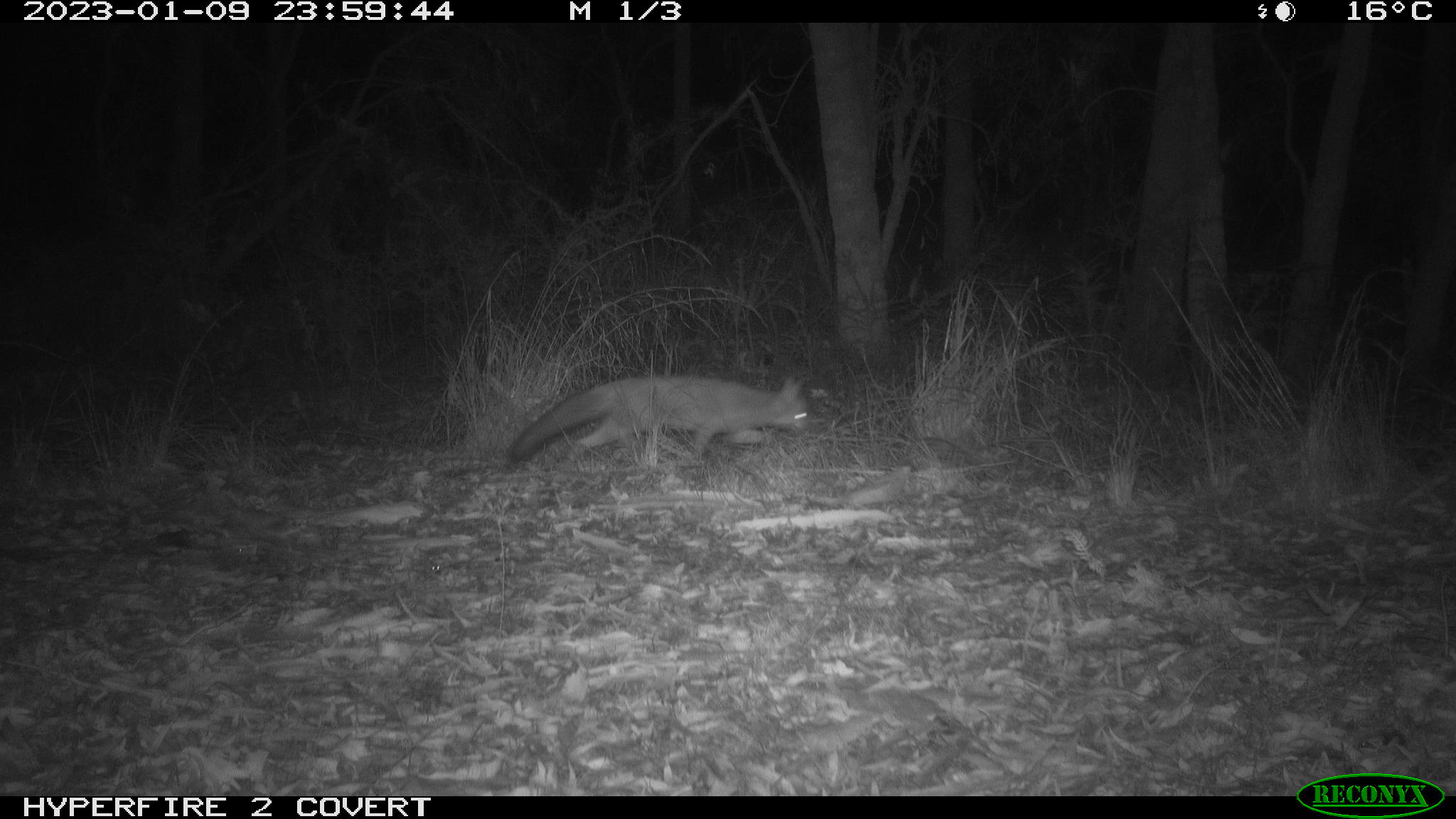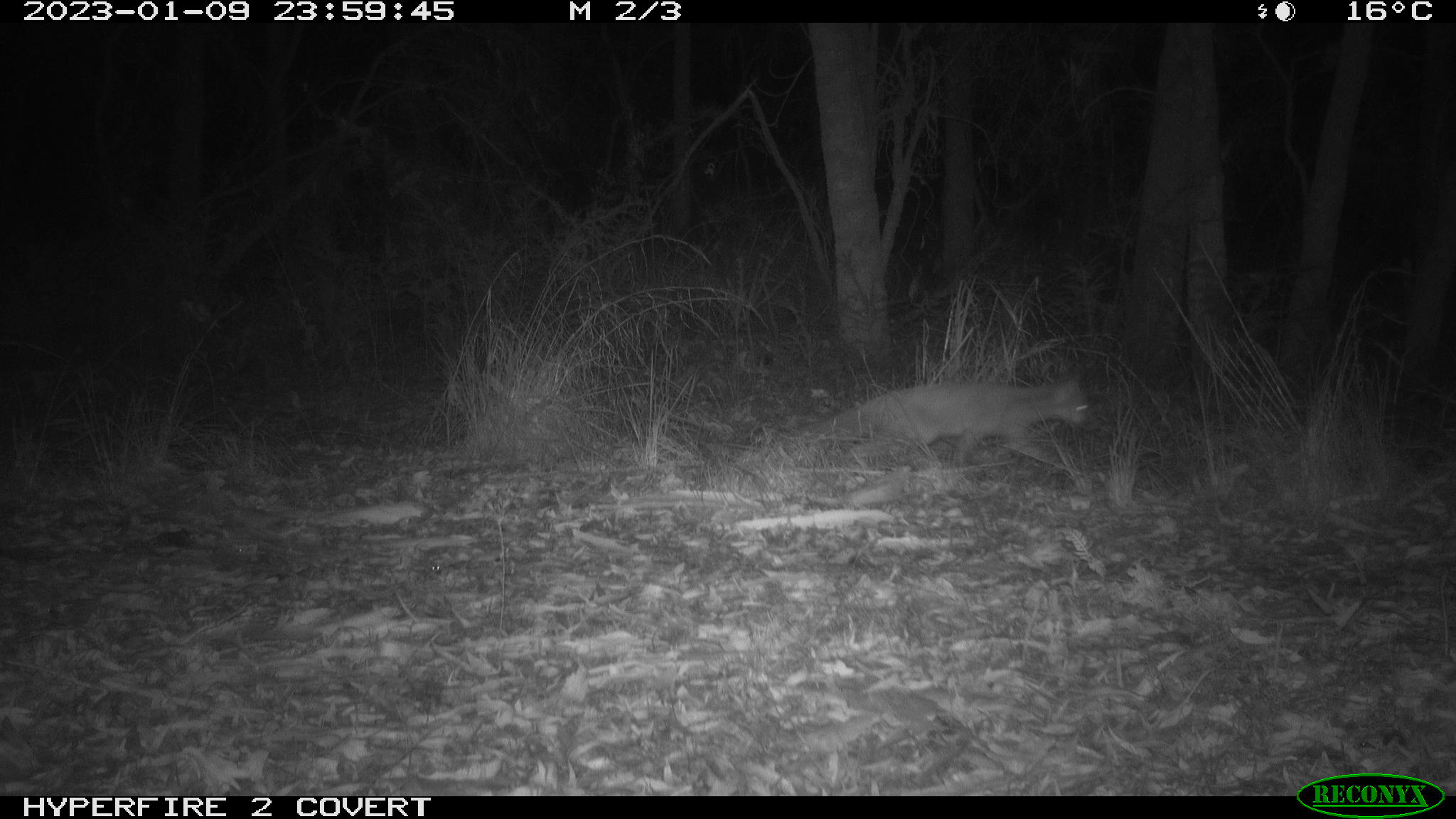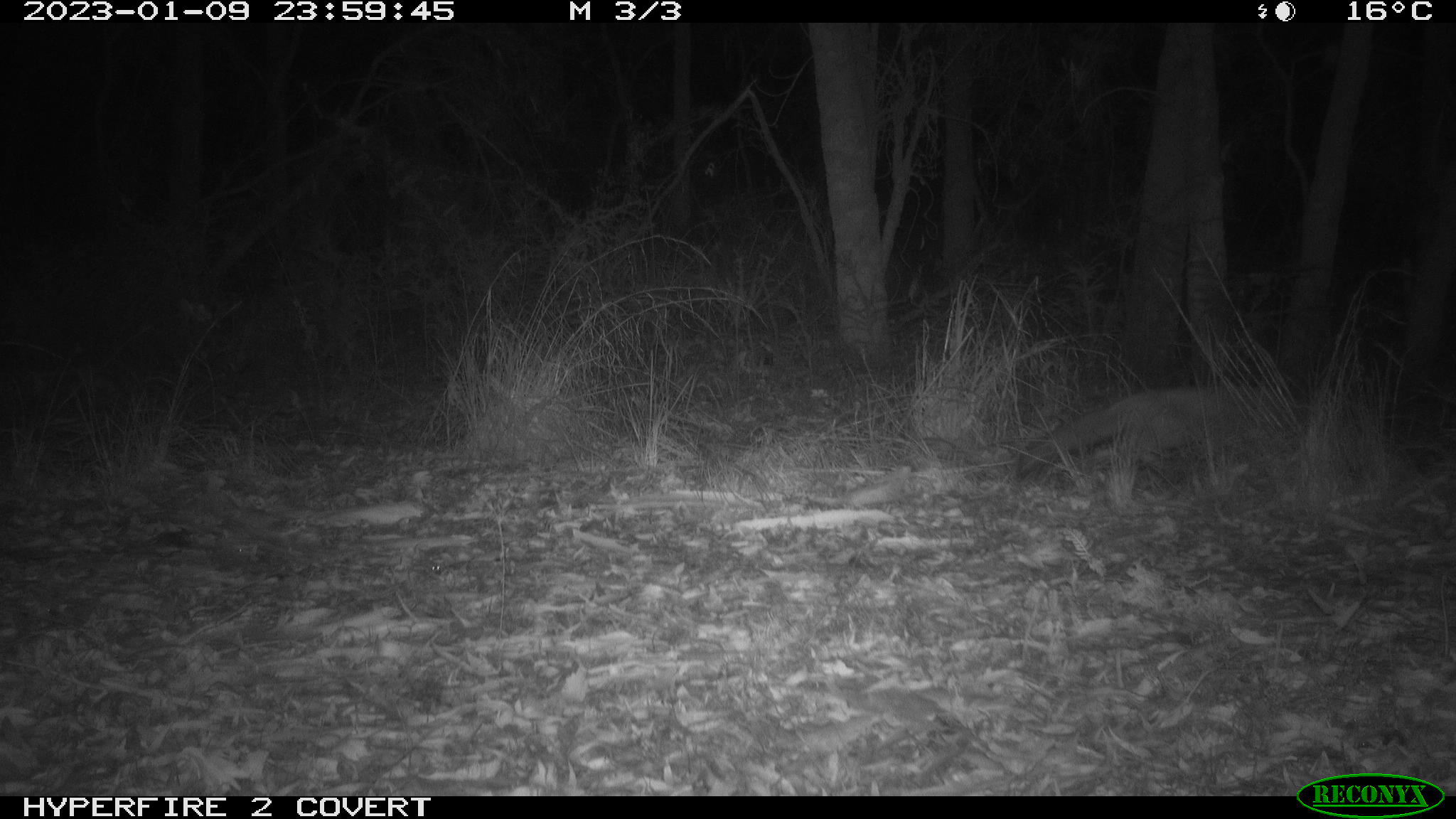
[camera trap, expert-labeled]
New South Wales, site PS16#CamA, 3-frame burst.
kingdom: Animalia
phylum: Chordata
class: Mammalia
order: Carnivora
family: Canidae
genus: Vulpes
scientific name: Vulpes vulpes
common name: red fox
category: fox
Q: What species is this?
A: Fox (red fox) (Vulpes vulpes).